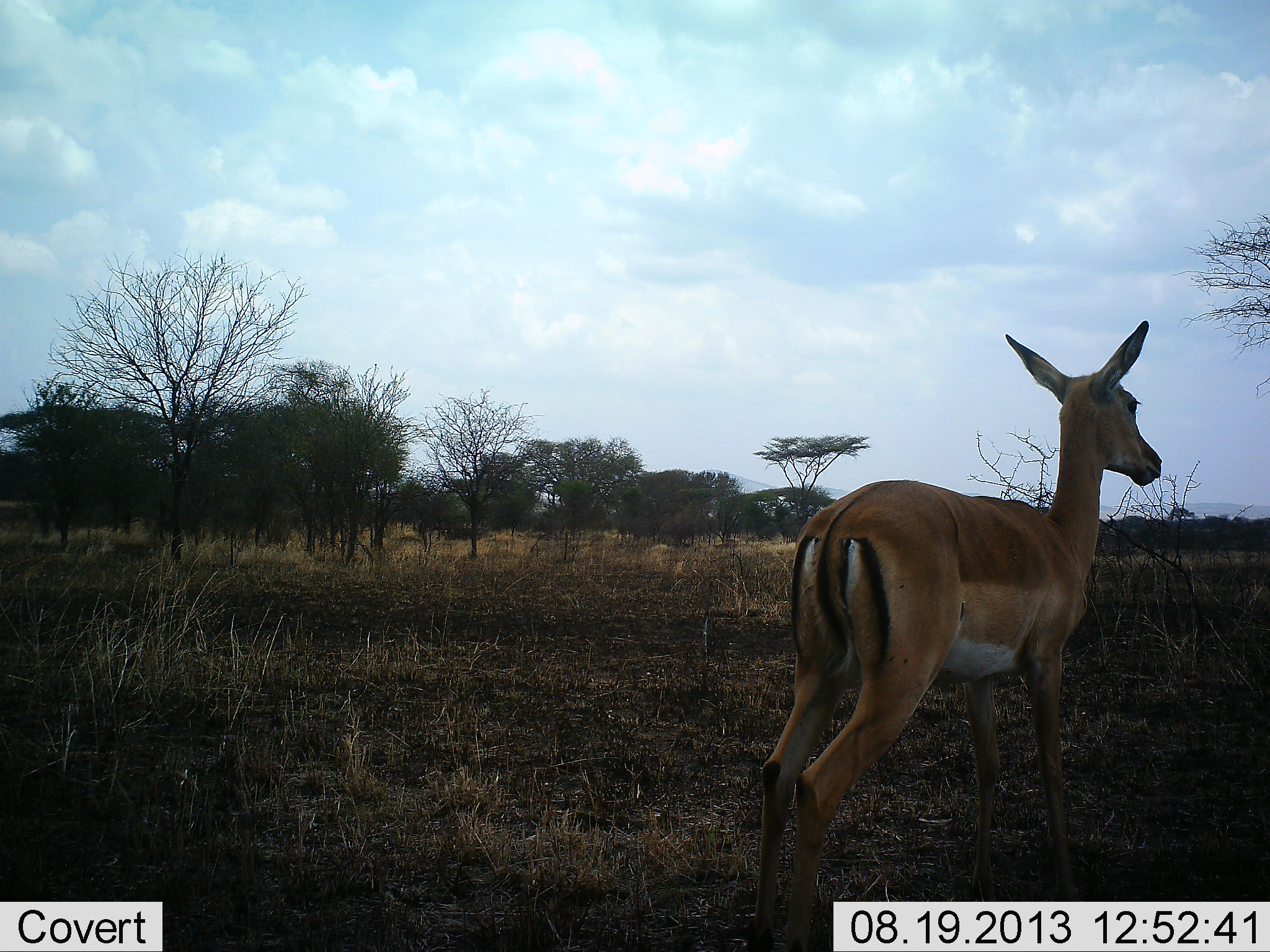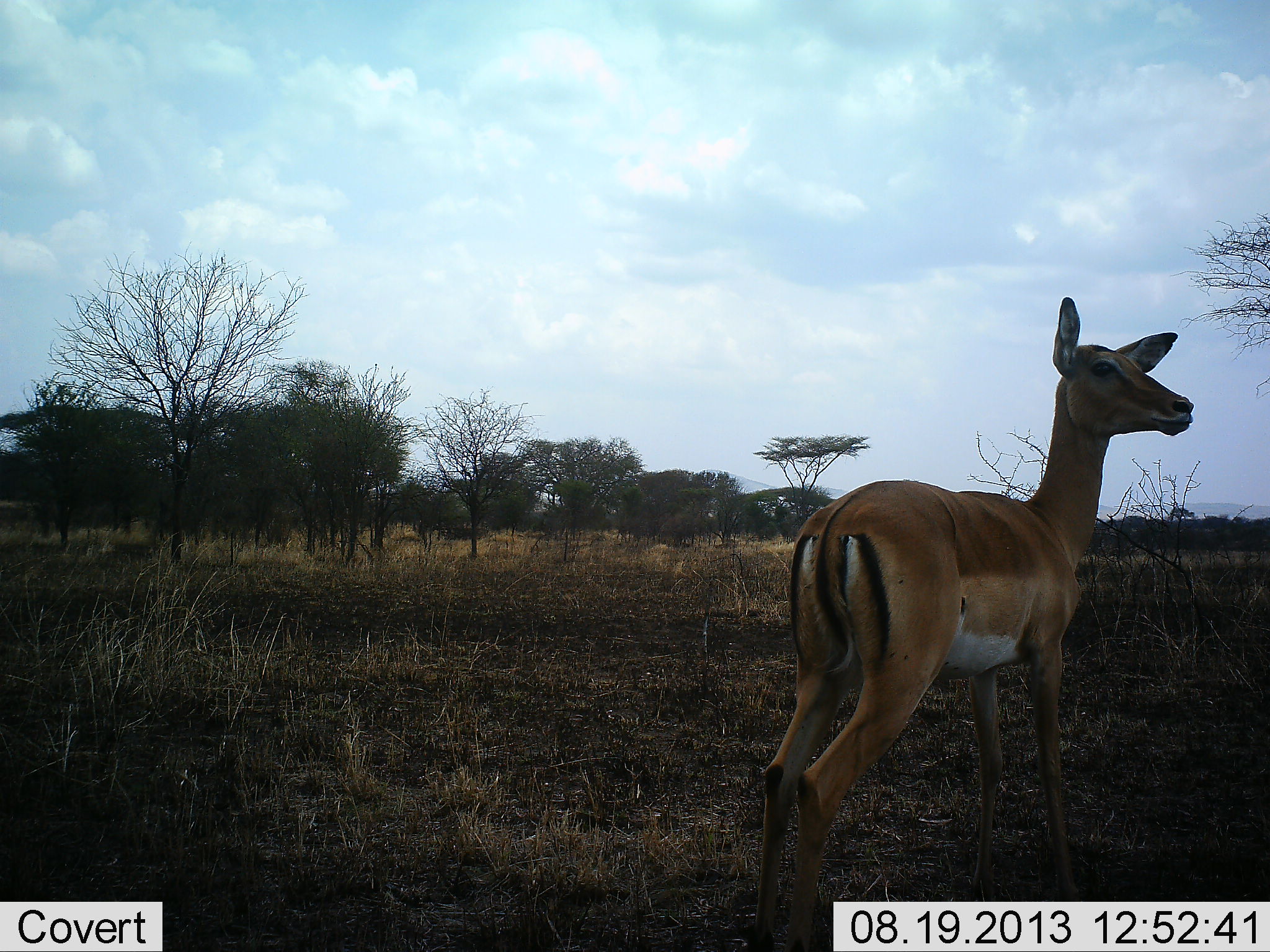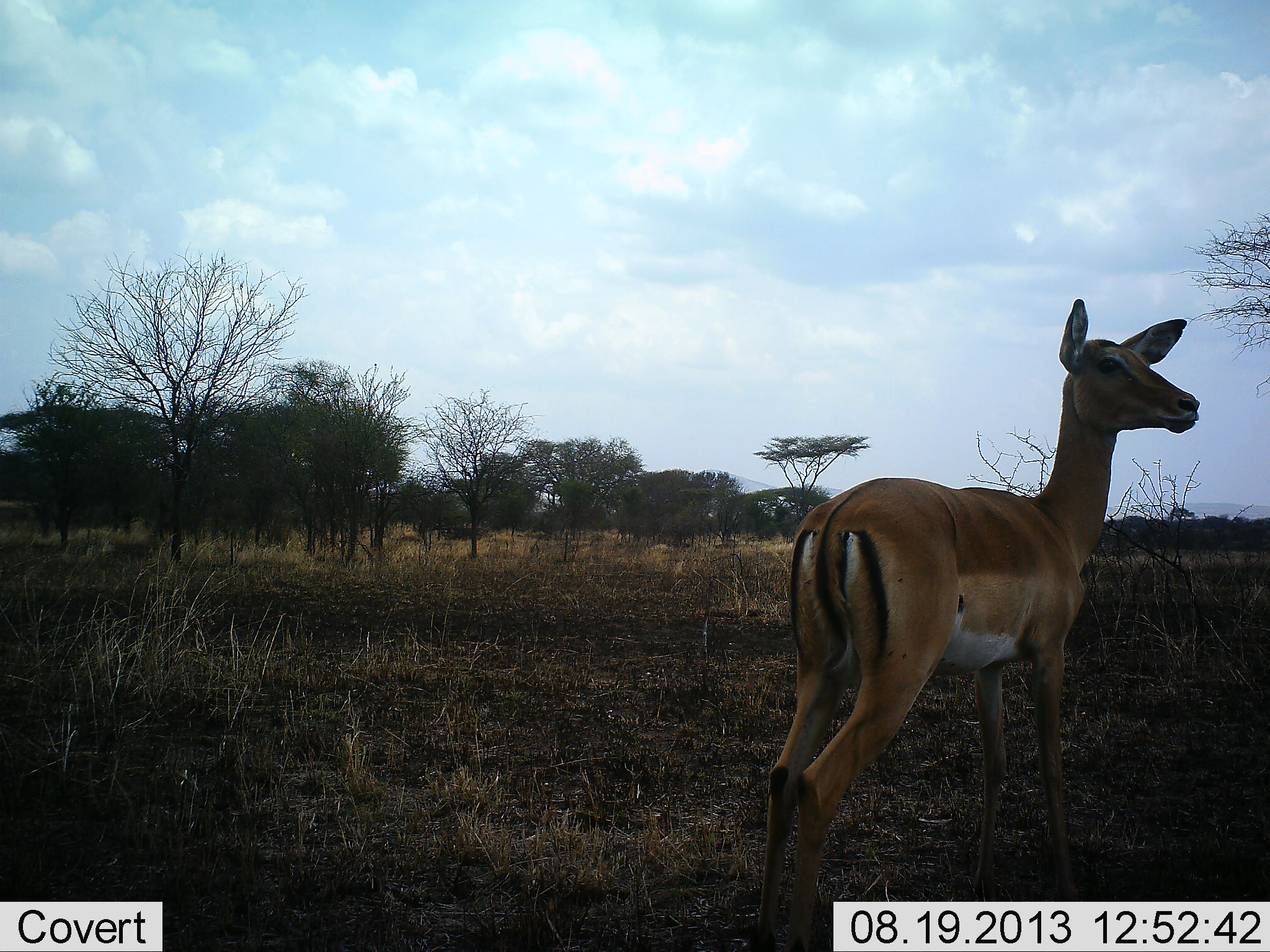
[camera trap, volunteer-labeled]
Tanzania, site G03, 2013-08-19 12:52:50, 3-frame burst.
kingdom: Animalia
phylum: Chordata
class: Mammalia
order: Artiodactyla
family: Bovidae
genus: Aepyceros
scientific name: Aepyceros melampus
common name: impala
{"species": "impala (Aepyceros melampus)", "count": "1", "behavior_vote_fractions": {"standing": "100%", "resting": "0%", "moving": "0%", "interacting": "0%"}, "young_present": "0%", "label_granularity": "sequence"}